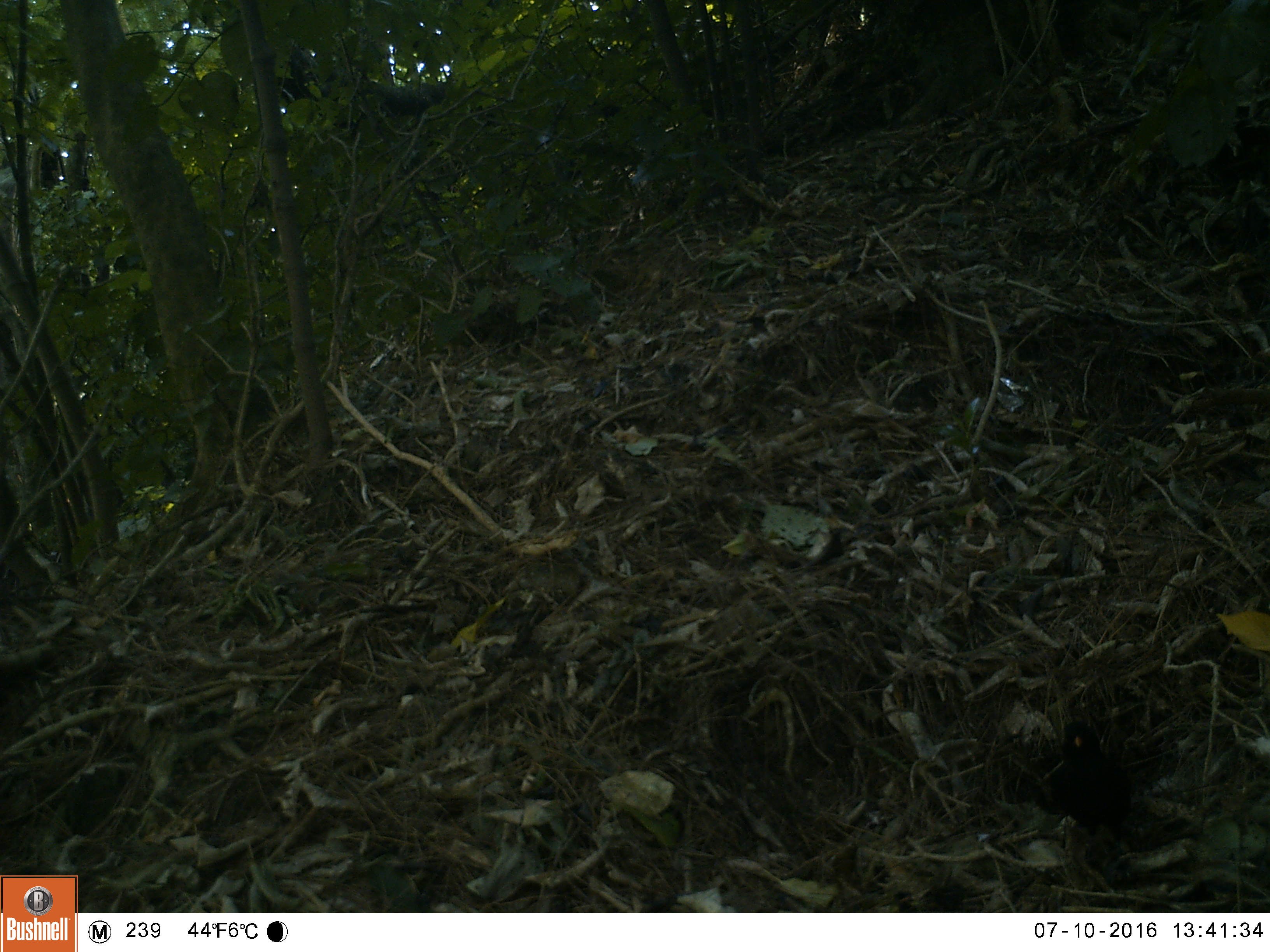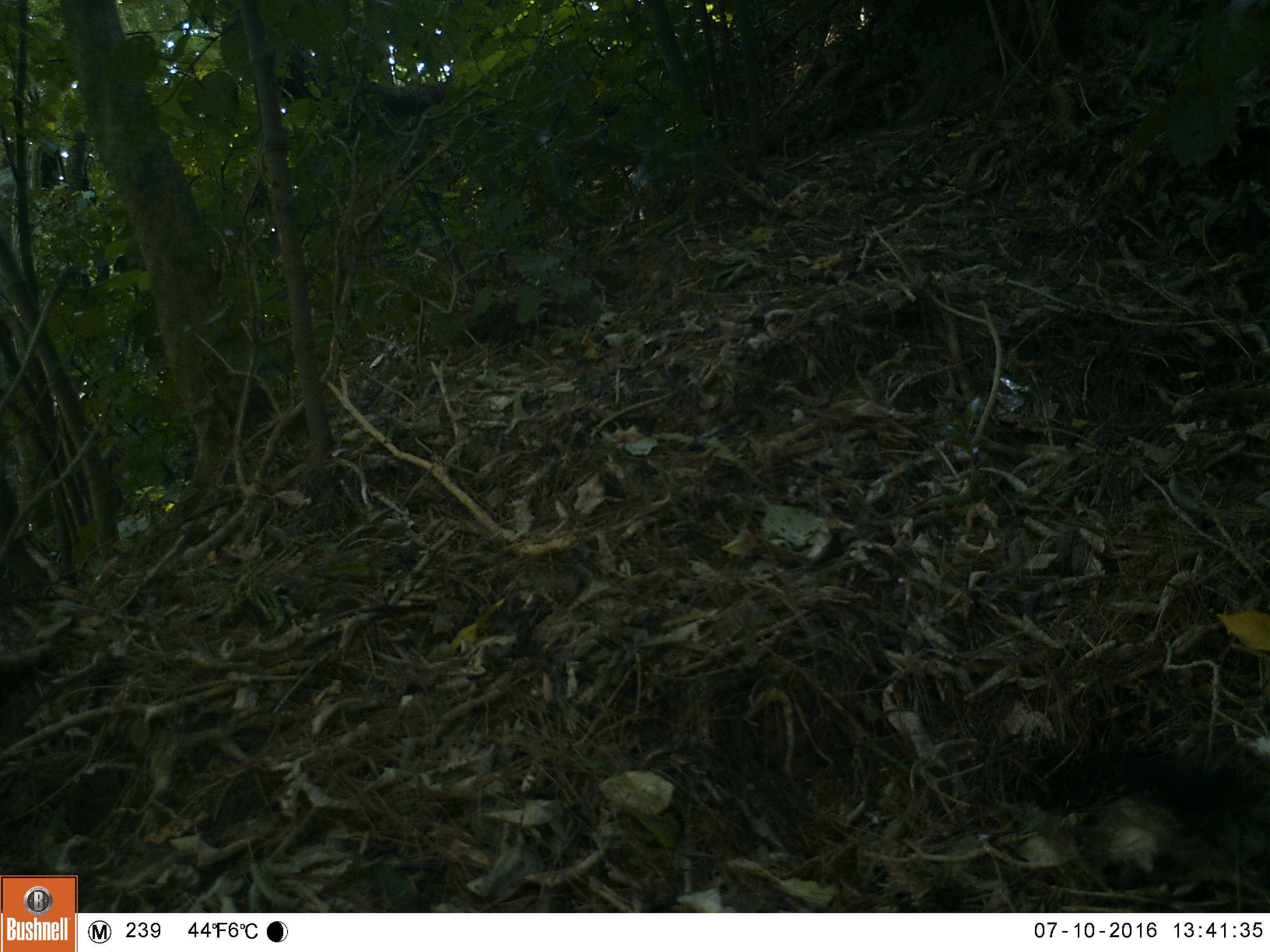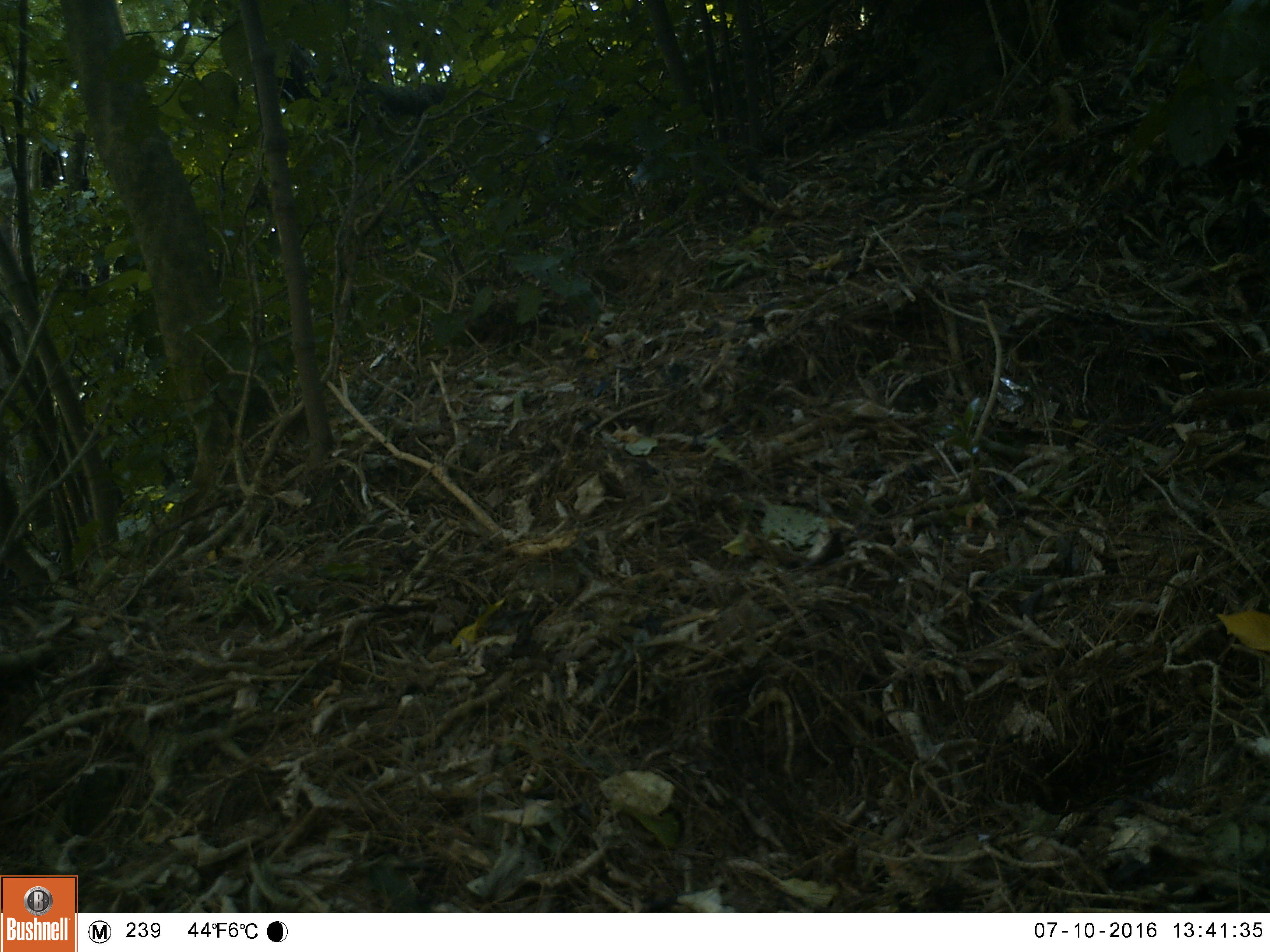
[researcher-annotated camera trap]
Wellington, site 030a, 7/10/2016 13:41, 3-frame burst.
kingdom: Animalia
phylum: Chordata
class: Aves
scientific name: Aves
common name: bird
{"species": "bird (Aves)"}